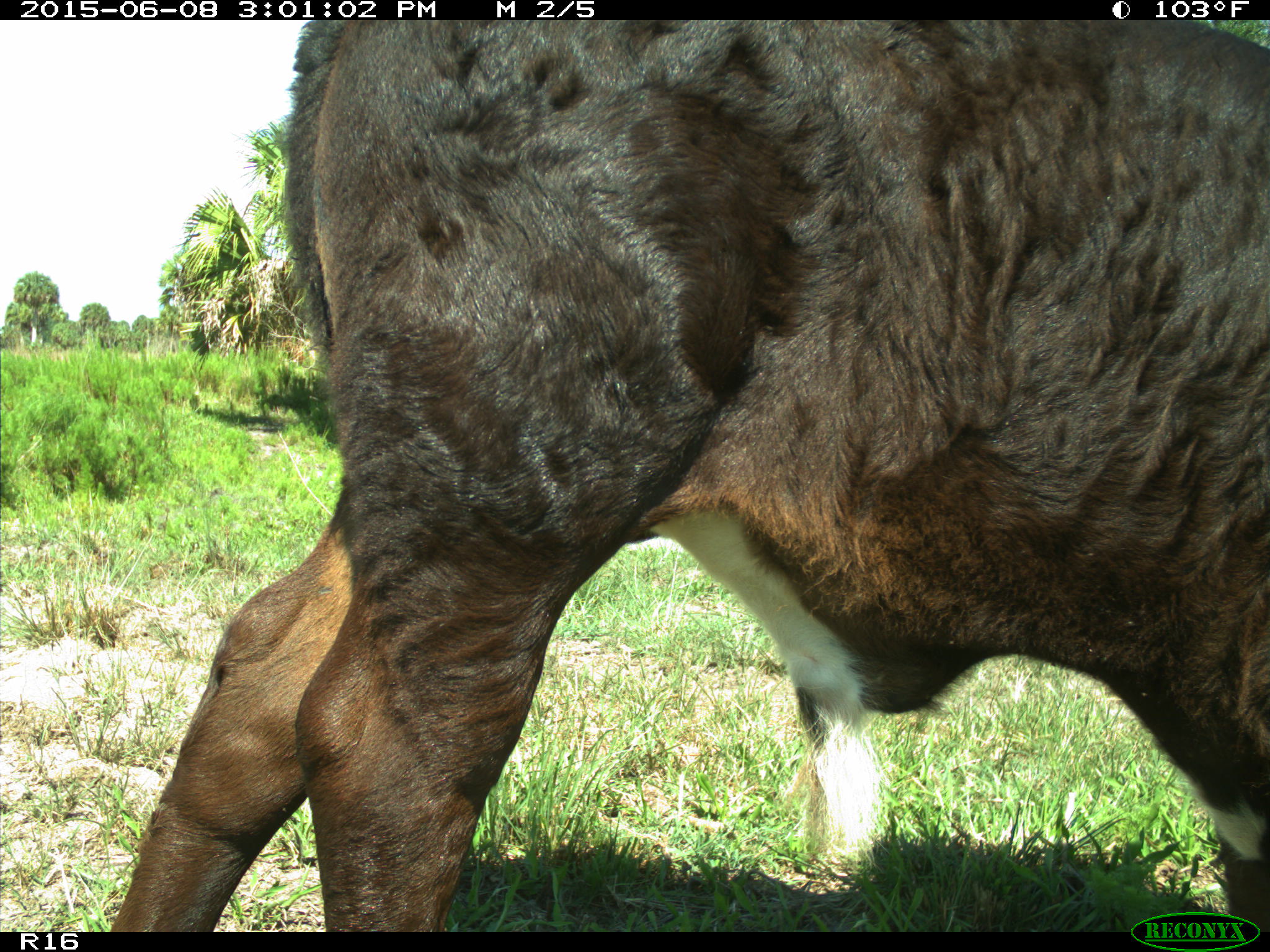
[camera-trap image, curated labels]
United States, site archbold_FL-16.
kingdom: Animalia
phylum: Chordata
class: Mammalia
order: Artiodactyla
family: Bovidae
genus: Bos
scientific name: Bos taurus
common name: domestic cow